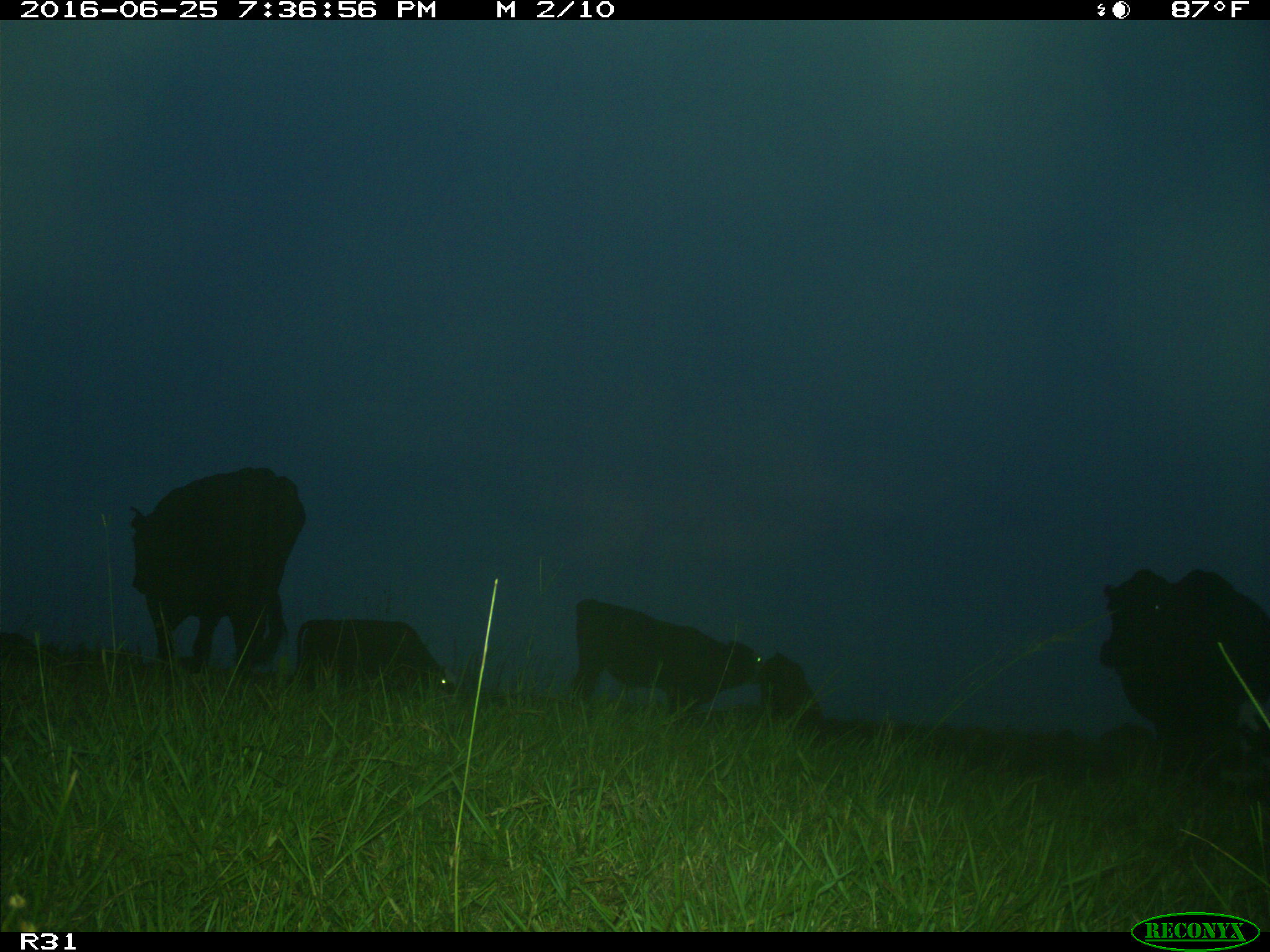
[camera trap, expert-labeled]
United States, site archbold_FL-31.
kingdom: Animalia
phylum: Chordata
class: Mammalia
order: Artiodactyla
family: Bovidae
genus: Bos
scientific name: Bos taurus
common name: domestic cow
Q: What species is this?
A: Bos taurus (domestic cow).